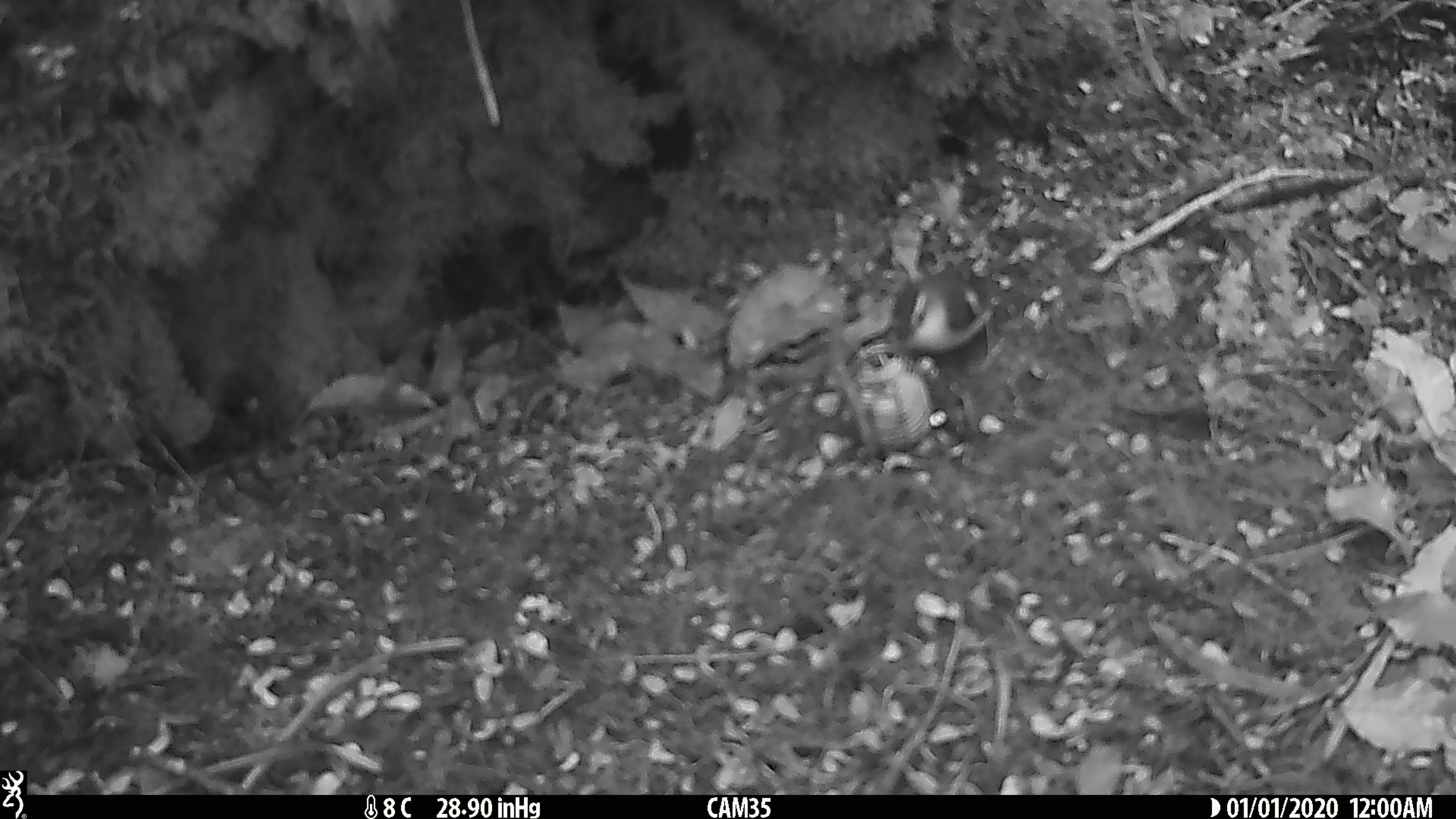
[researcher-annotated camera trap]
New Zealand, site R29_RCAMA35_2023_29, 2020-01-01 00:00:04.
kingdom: Animalia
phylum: Chordata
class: Aves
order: Passeriformes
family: Acanthisittidae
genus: Acanthisitta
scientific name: Acanthisitta chloris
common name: rifleman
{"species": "rifleman (Acanthisitta chloris)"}